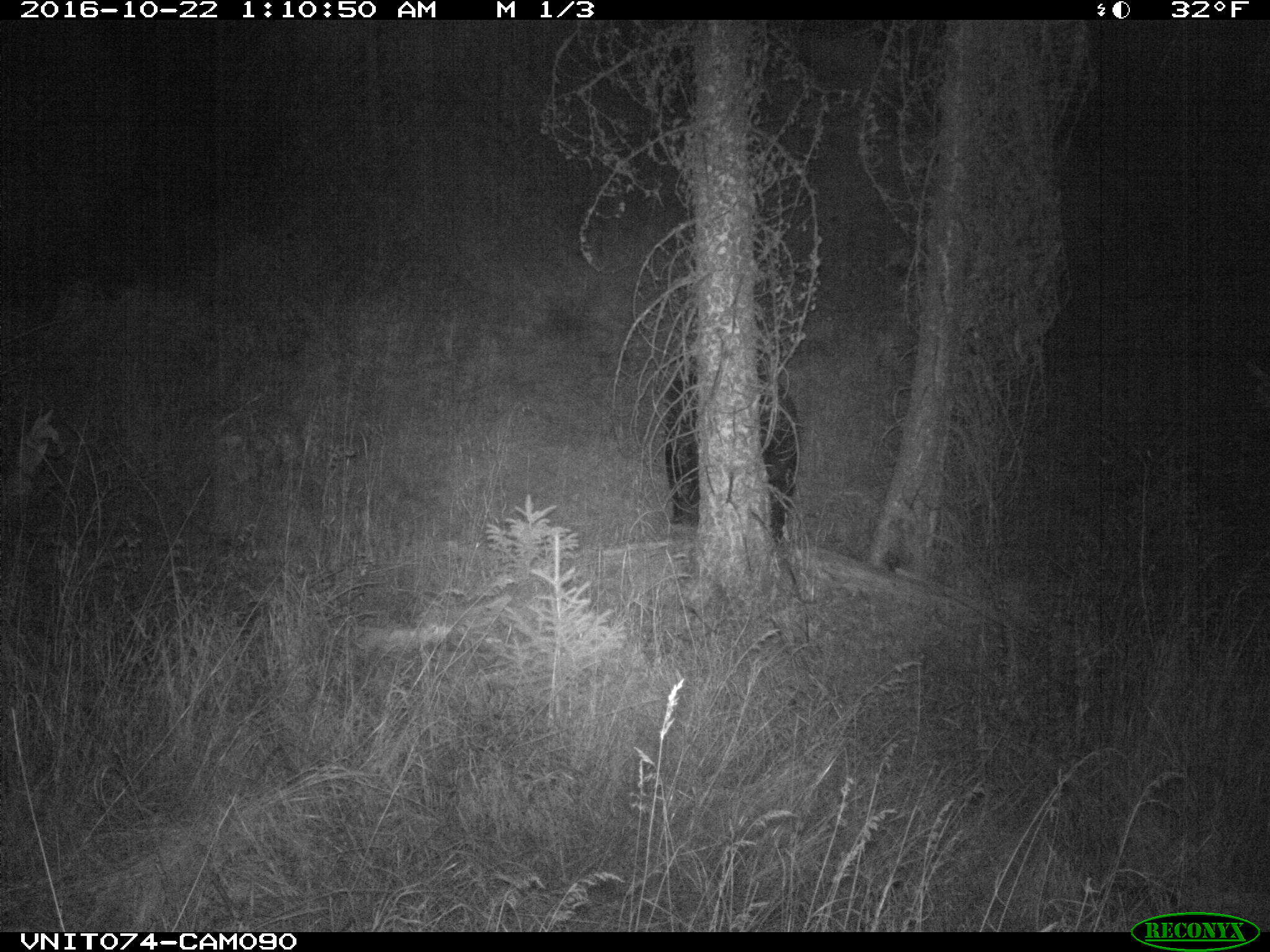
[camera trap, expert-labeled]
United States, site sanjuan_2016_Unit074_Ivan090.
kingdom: Animalia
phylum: Chordata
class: Mammalia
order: Carnivora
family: Ursidae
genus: Ursus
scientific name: Ursus americanus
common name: american black bear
Ursus americanus (american black bear).